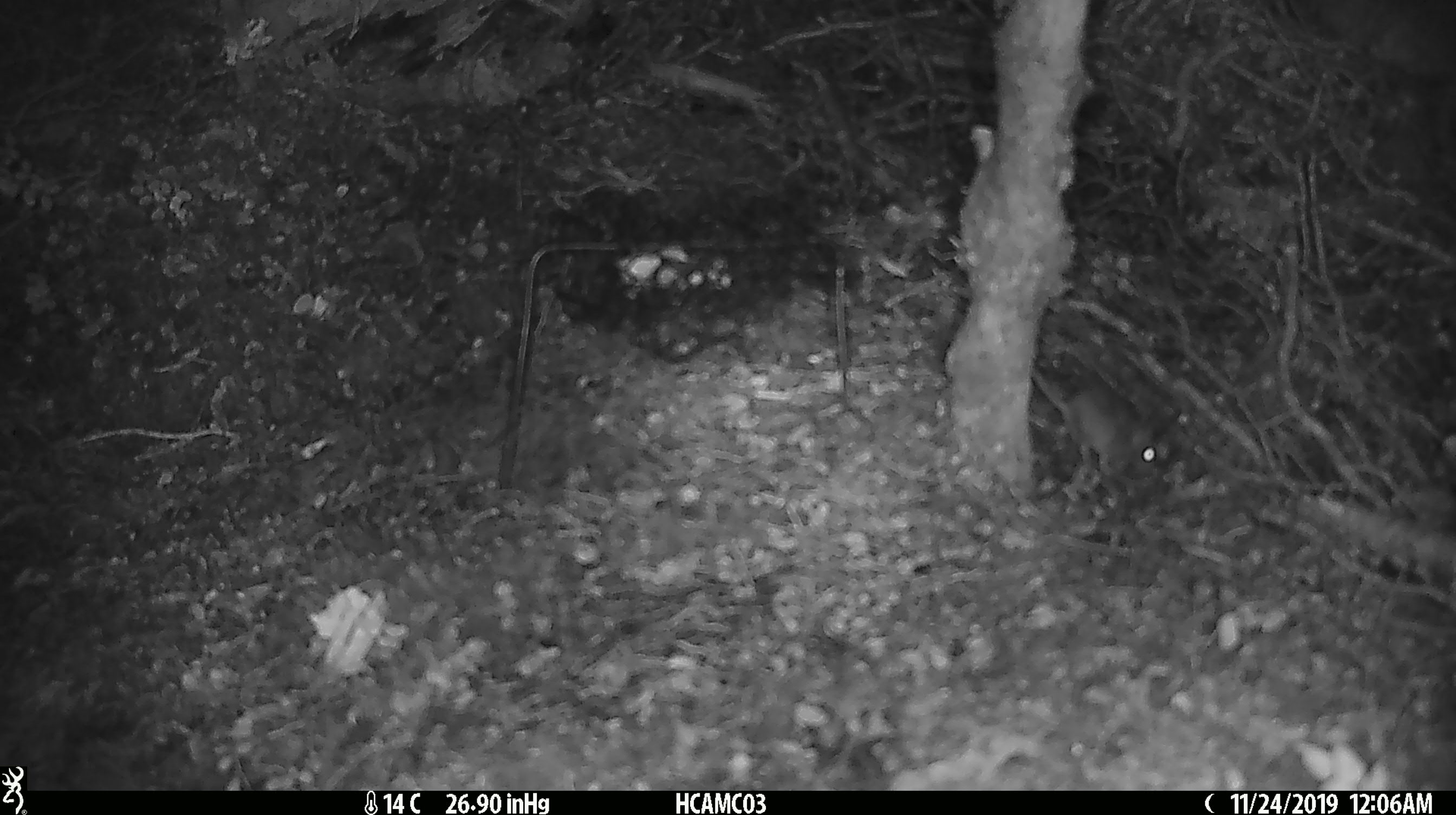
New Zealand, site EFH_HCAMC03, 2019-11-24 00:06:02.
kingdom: Animalia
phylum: Chordata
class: Mammalia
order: Rodentia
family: Muridae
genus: Mus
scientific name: Mus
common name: mouse